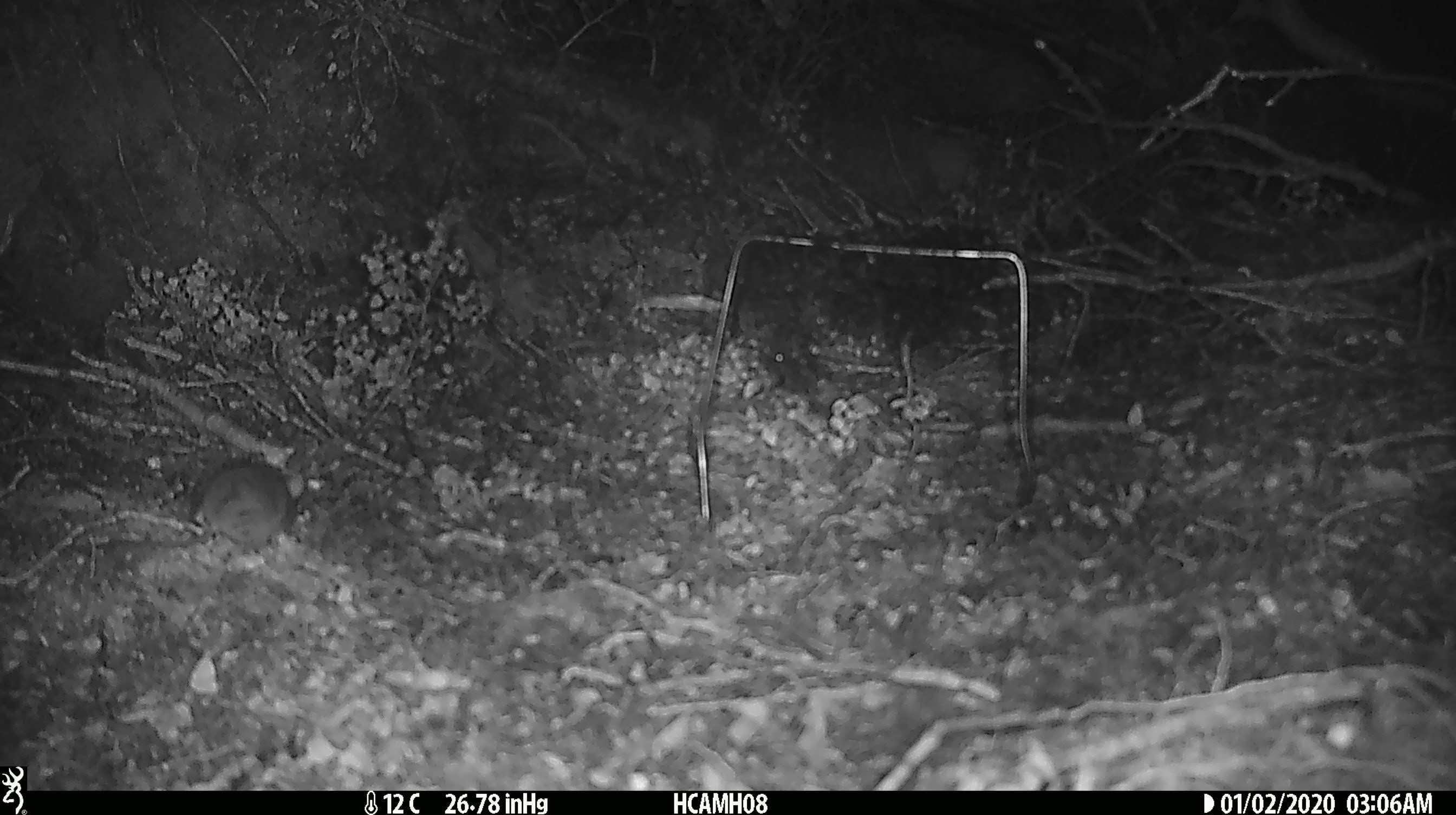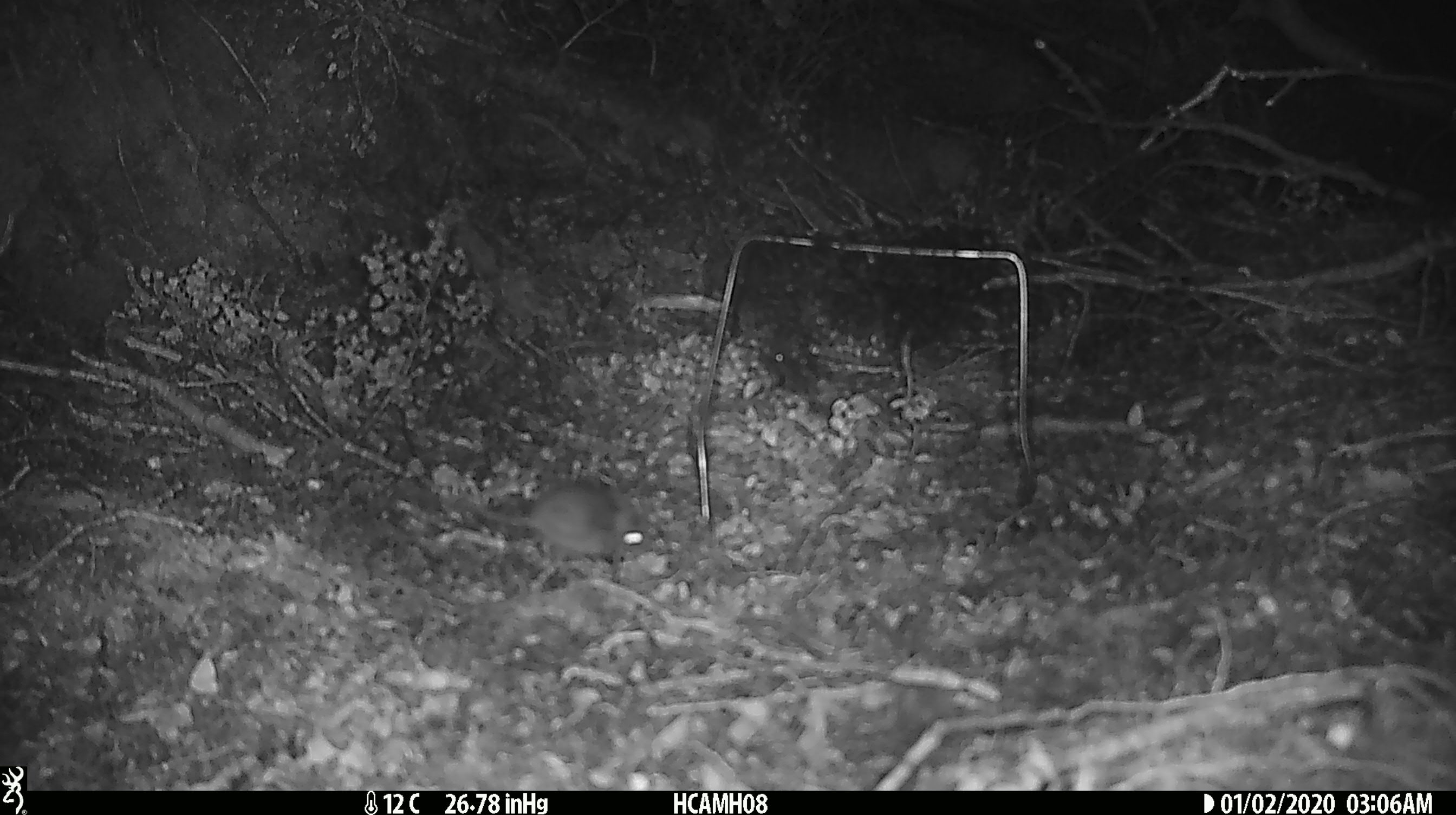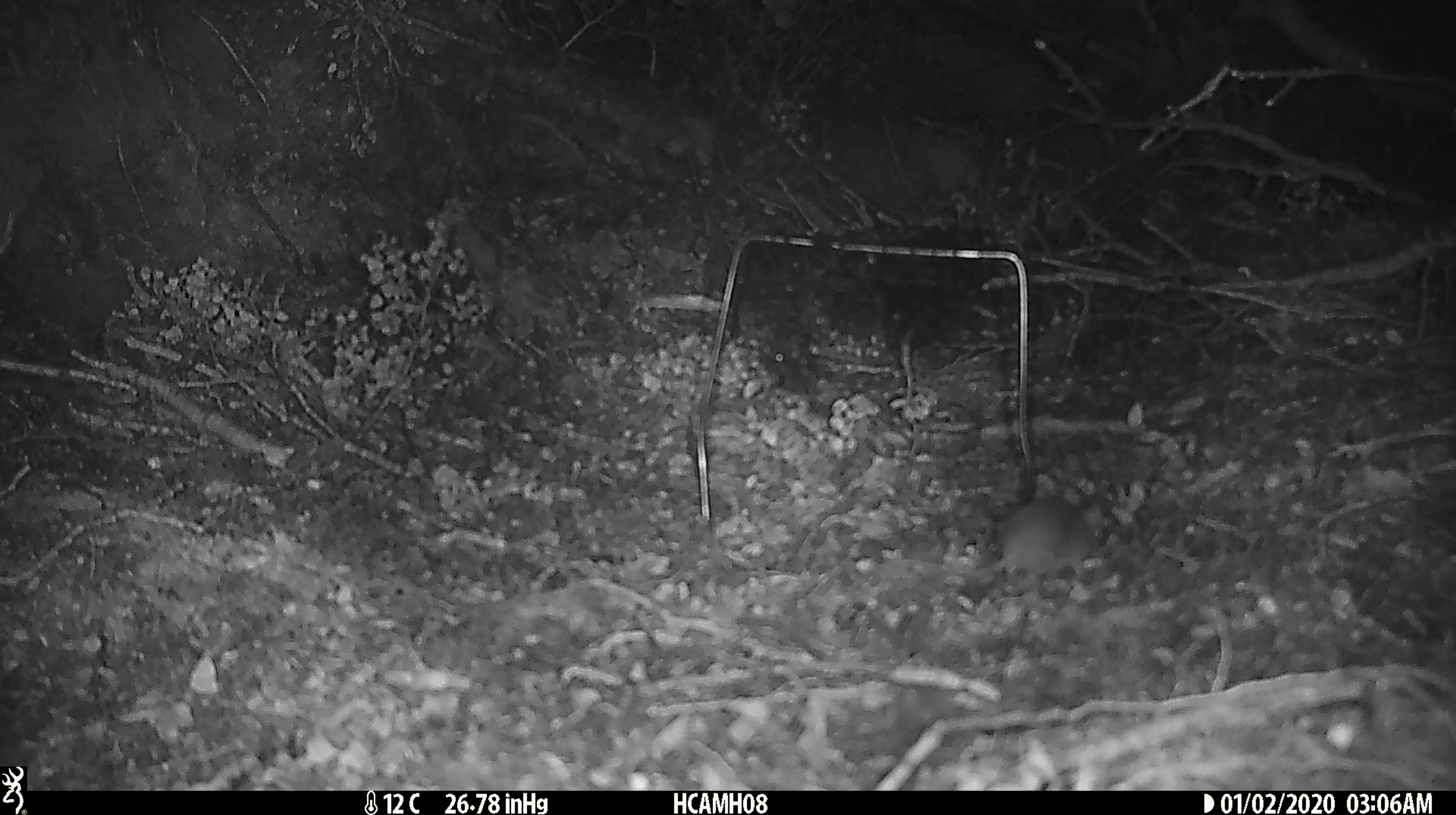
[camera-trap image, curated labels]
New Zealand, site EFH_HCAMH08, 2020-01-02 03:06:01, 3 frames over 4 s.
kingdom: Animalia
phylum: Chordata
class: Mammalia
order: Rodentia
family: Muridae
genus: Mus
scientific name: Mus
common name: mouse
Mouse (Mus).